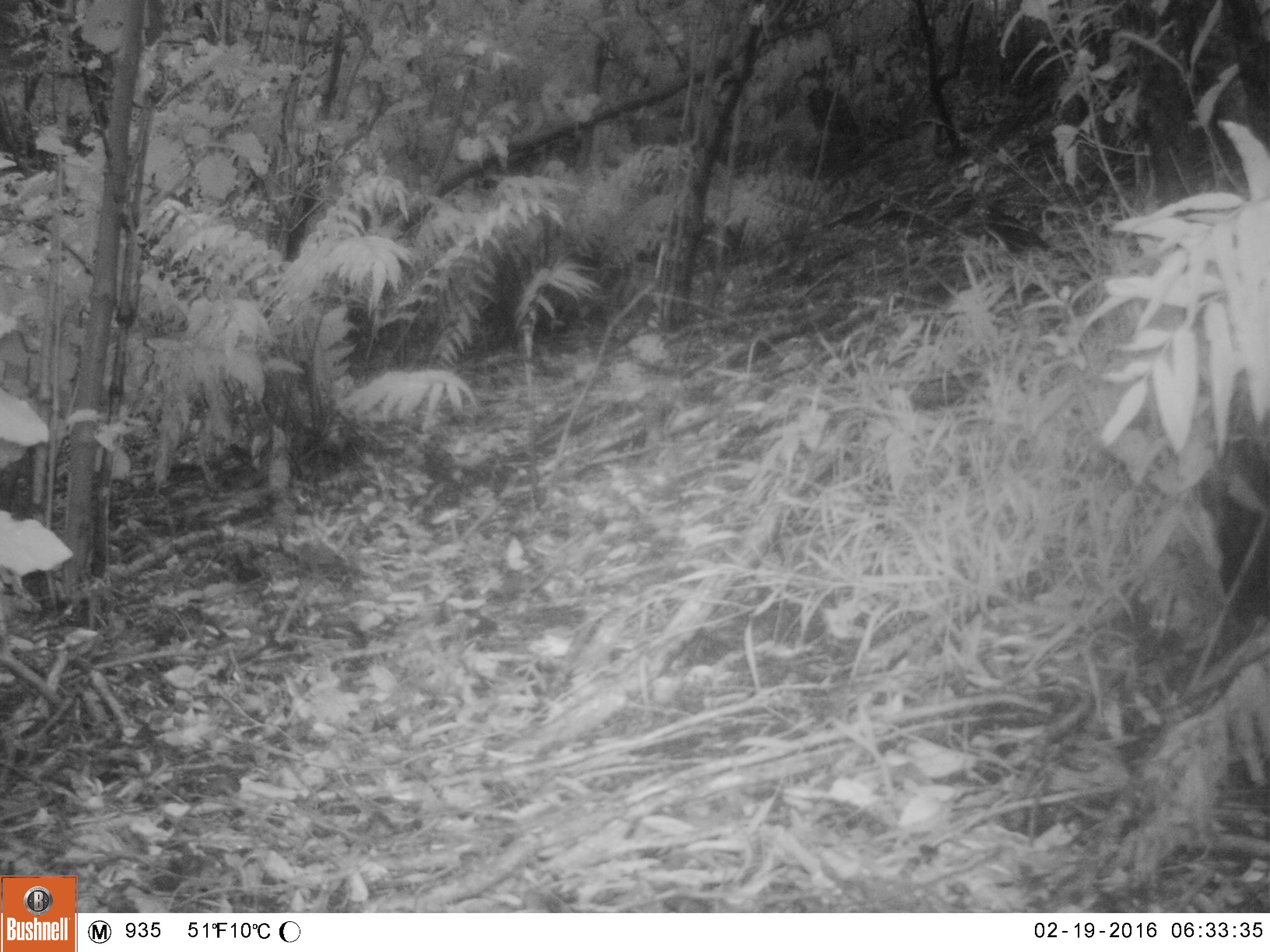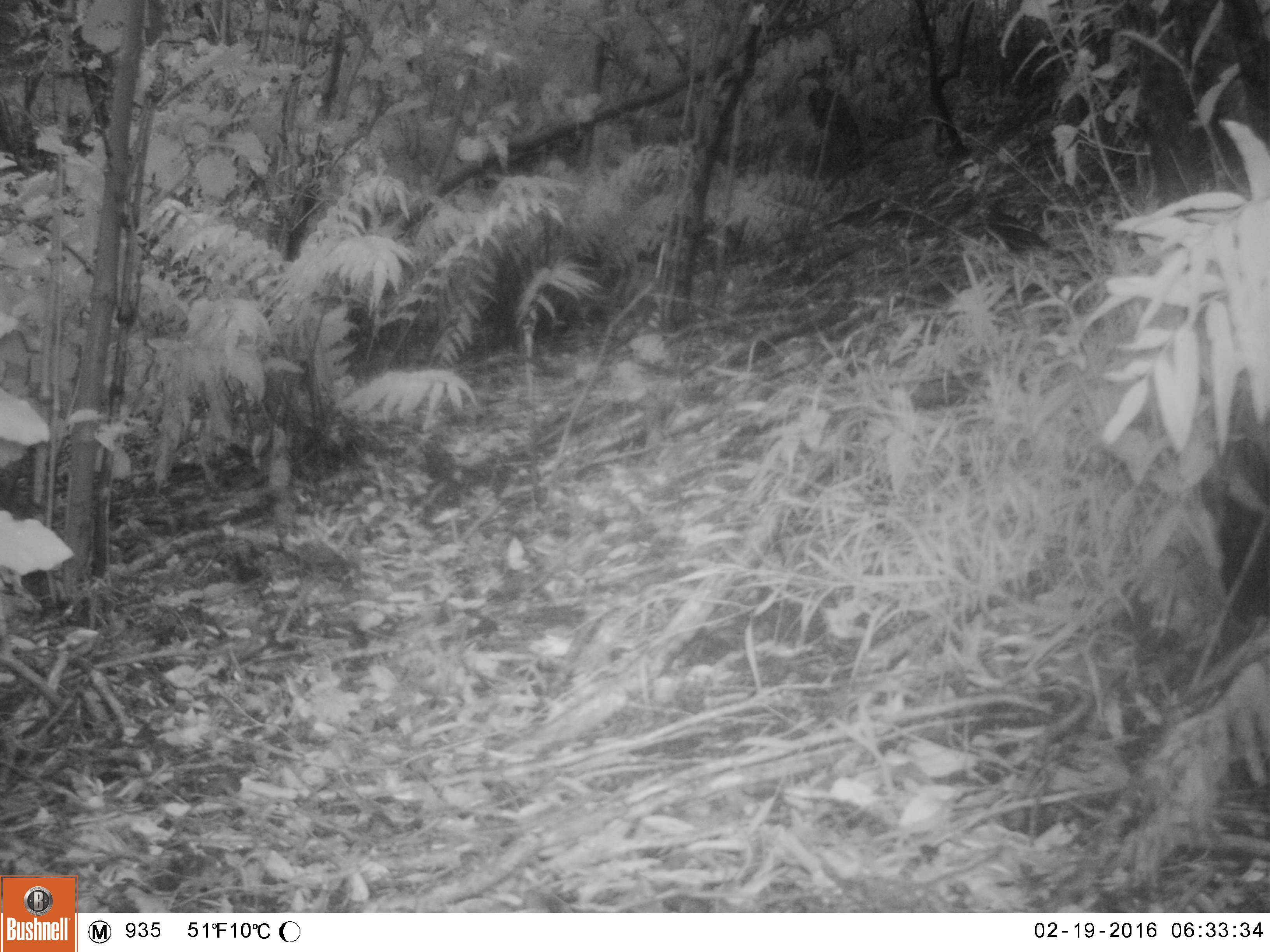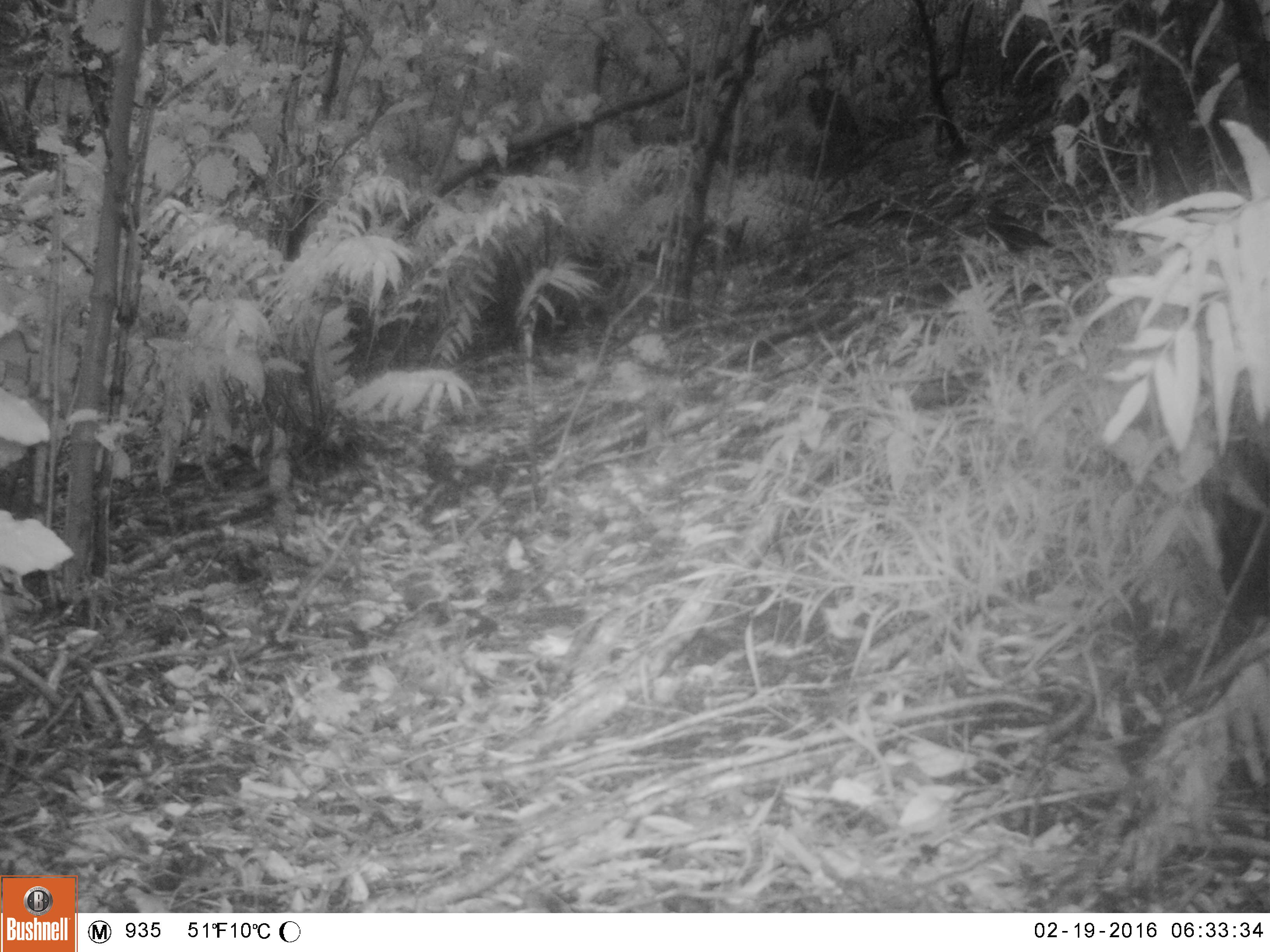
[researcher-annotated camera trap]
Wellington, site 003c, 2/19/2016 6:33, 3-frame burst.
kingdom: Animalia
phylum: Chordata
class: Aves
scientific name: Aves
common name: bird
Bird (Aves).